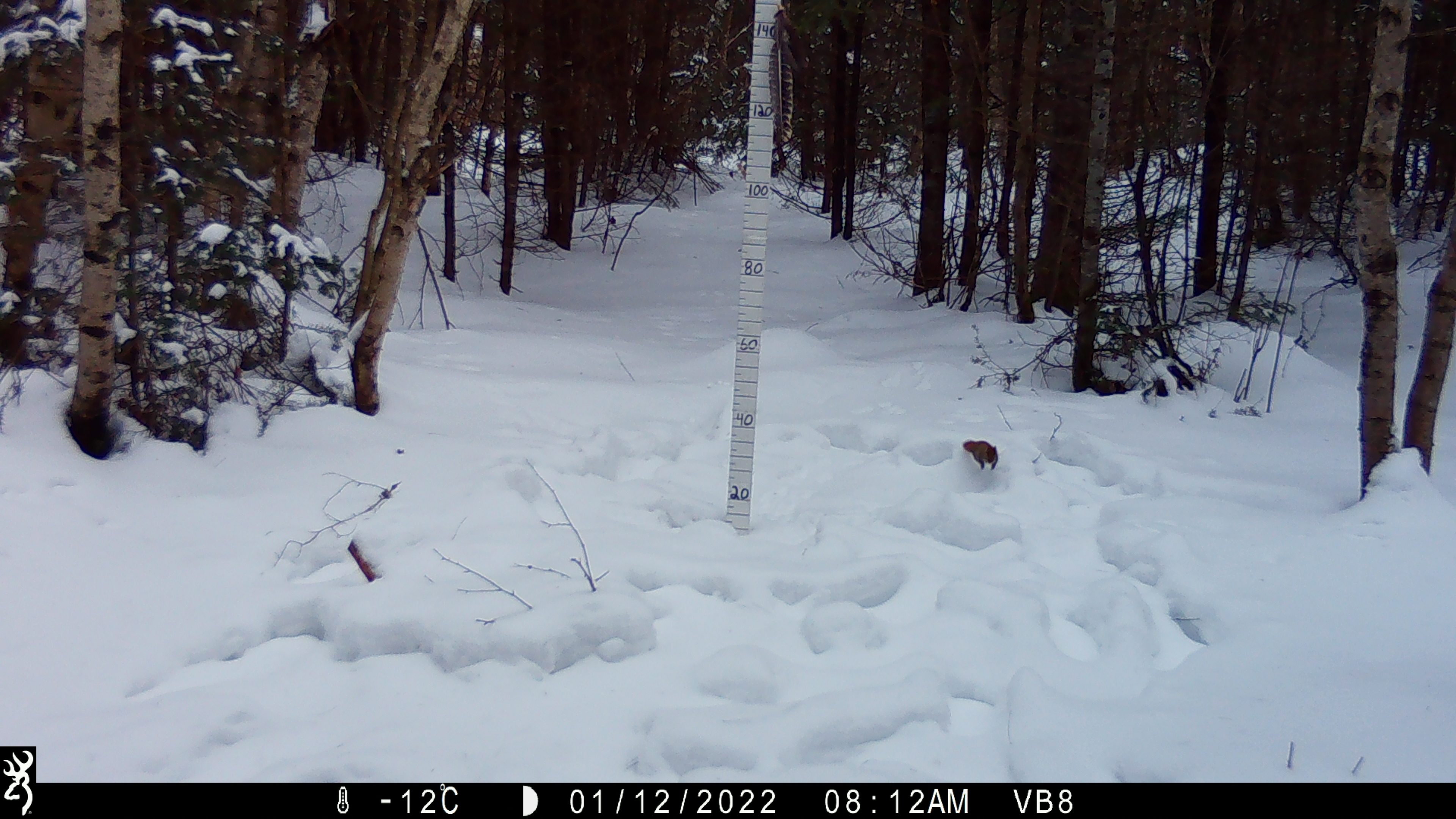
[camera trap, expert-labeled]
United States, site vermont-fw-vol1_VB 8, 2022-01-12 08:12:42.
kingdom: Animalia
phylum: Chordata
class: Mammalia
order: Rodentia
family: Sciuridae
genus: Tamiasciurus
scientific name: Tamiasciurus hudsonicus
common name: red squirrel